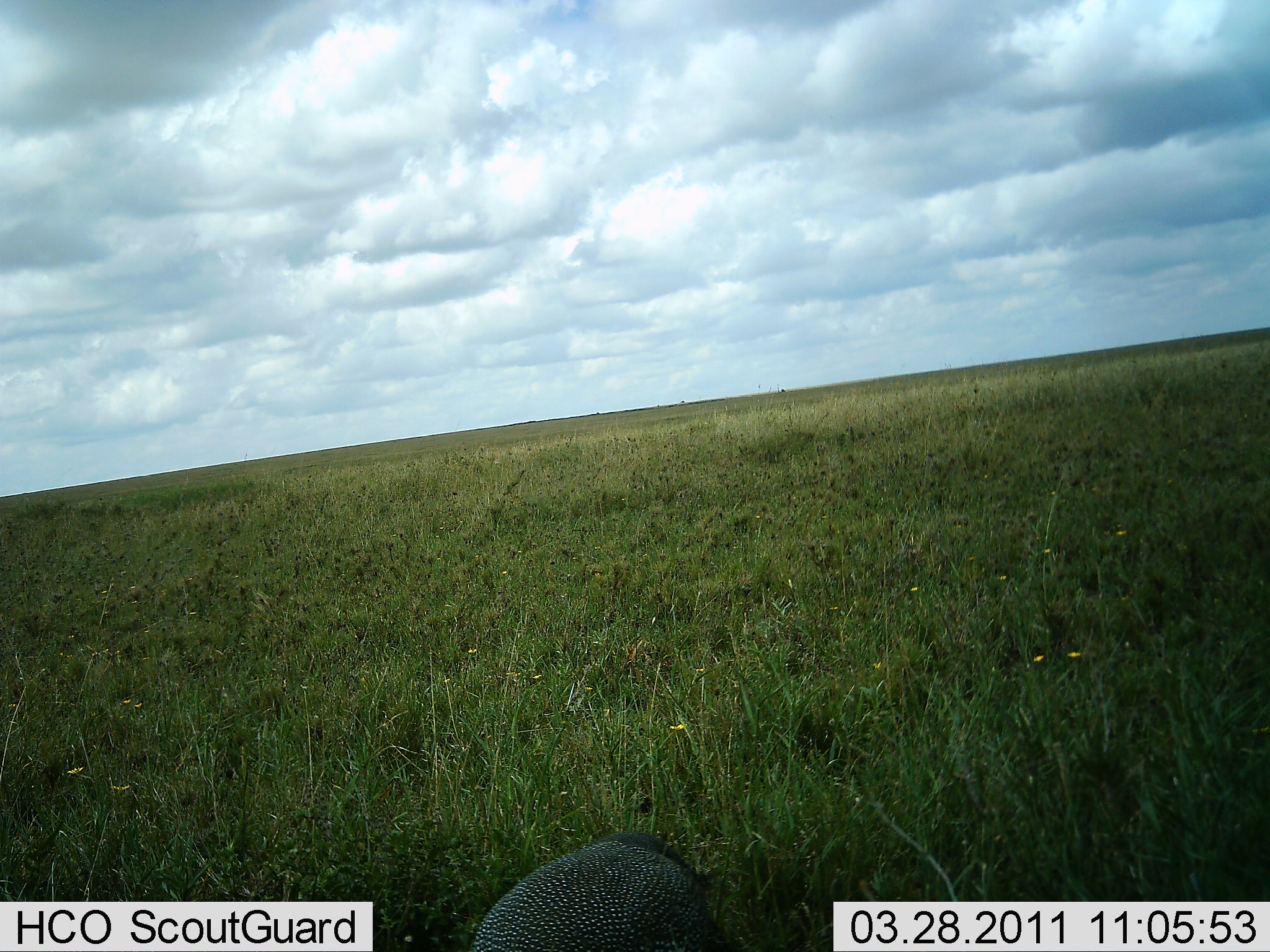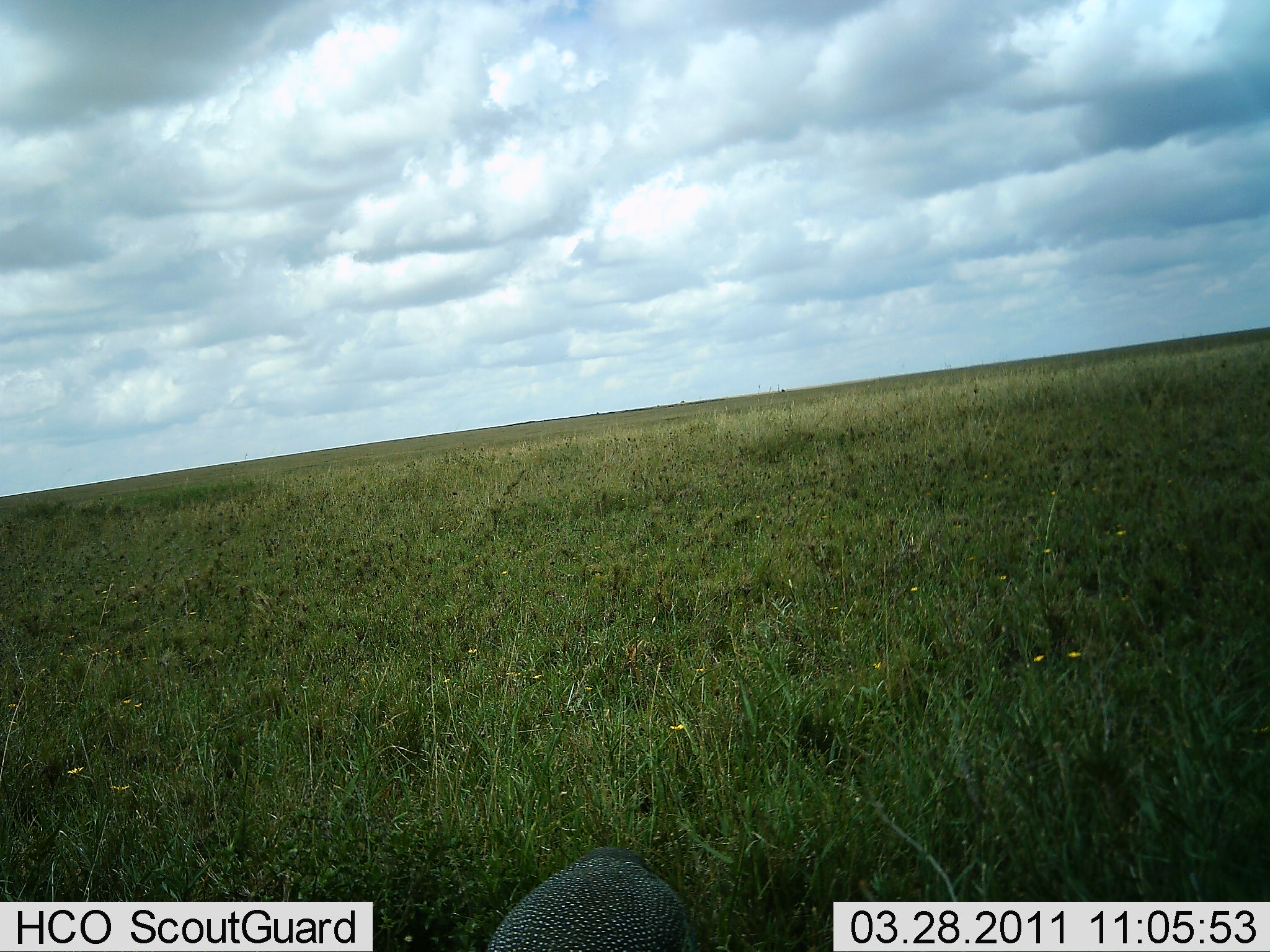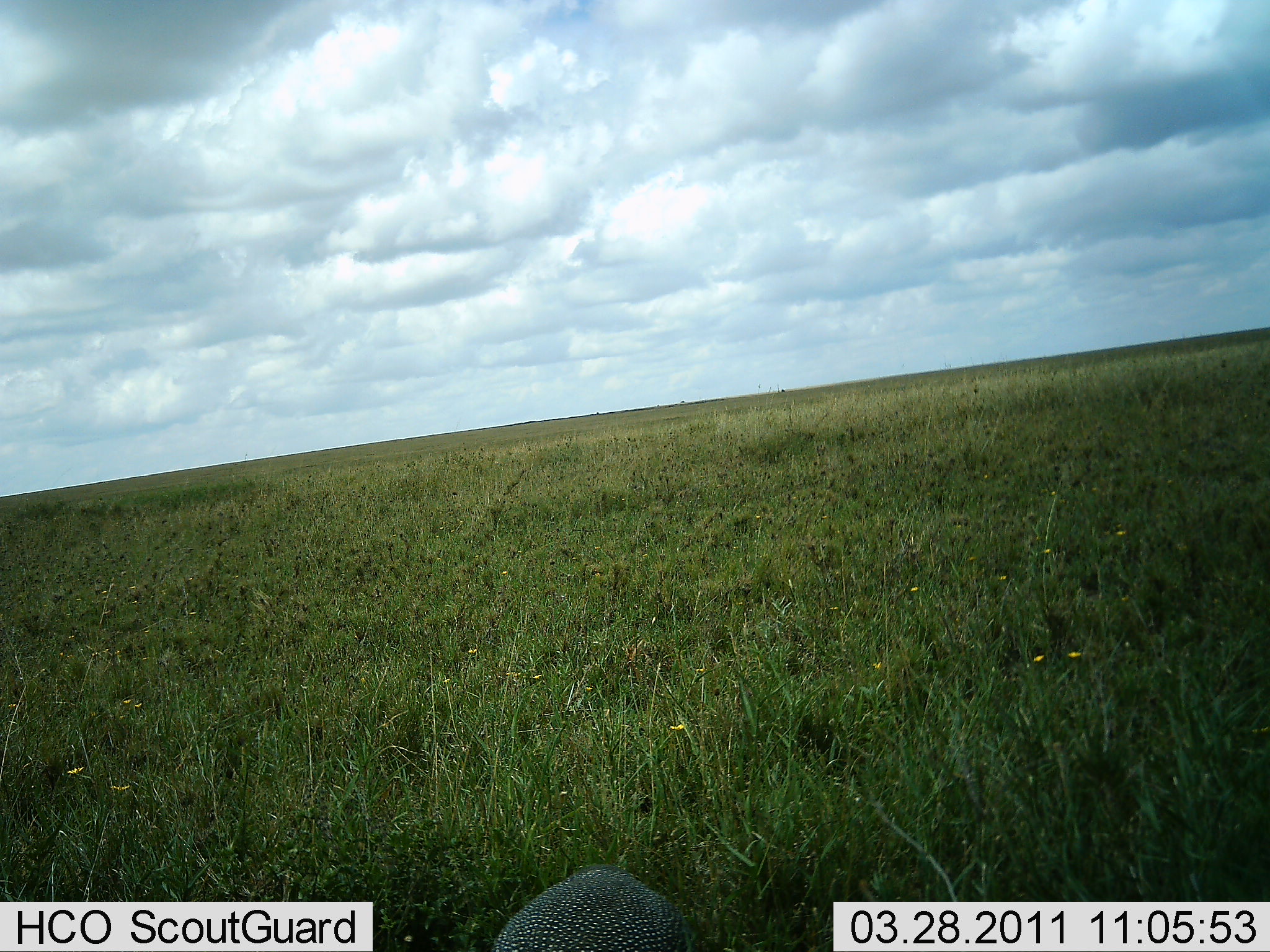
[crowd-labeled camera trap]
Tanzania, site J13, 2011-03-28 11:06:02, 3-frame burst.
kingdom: Animalia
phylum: Chordata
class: Aves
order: Galliformes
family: Numididae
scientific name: Numididae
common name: guinea fowl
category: guineafowl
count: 1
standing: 30%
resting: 0%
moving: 40%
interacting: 0%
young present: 0%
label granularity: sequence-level